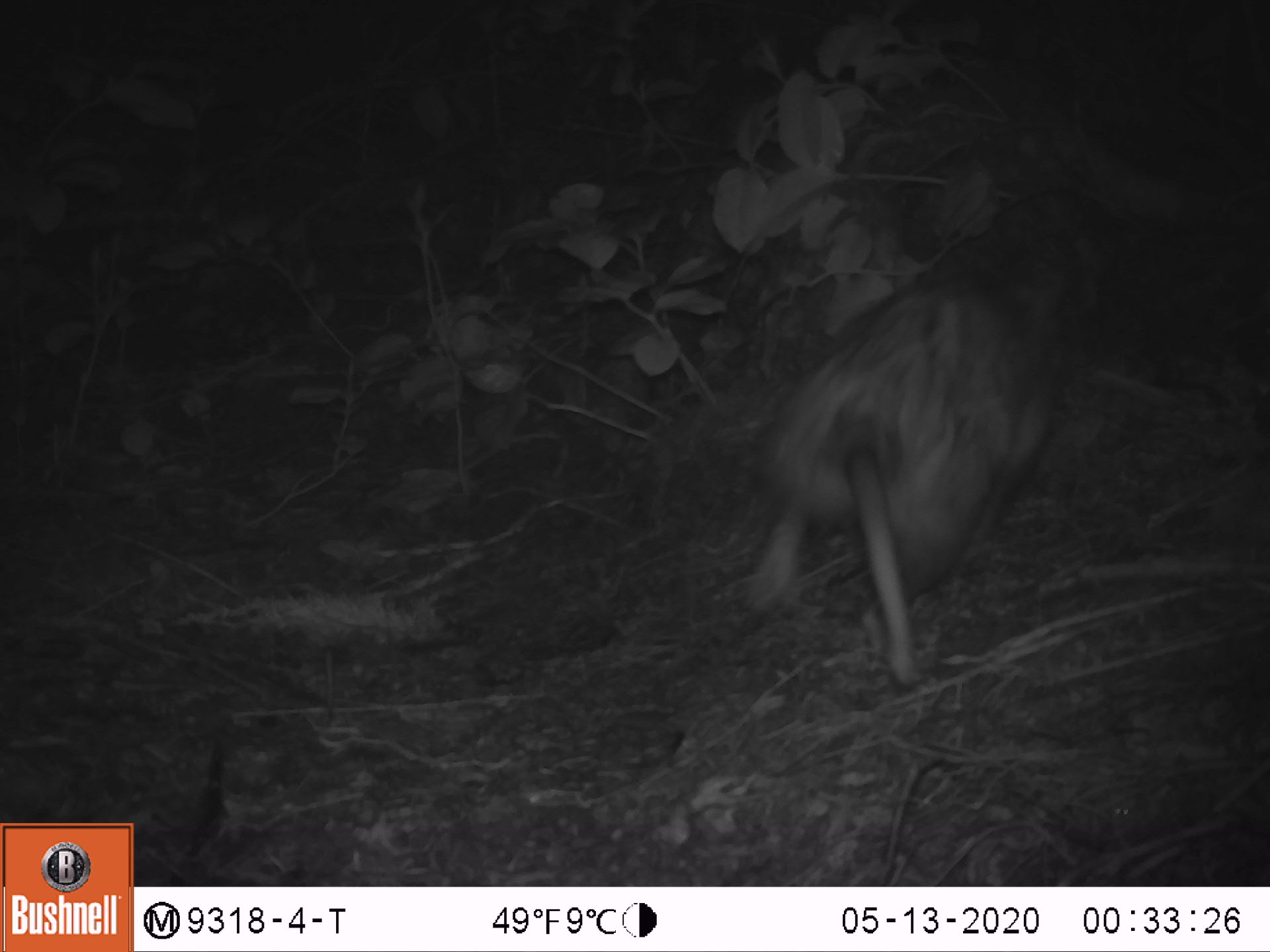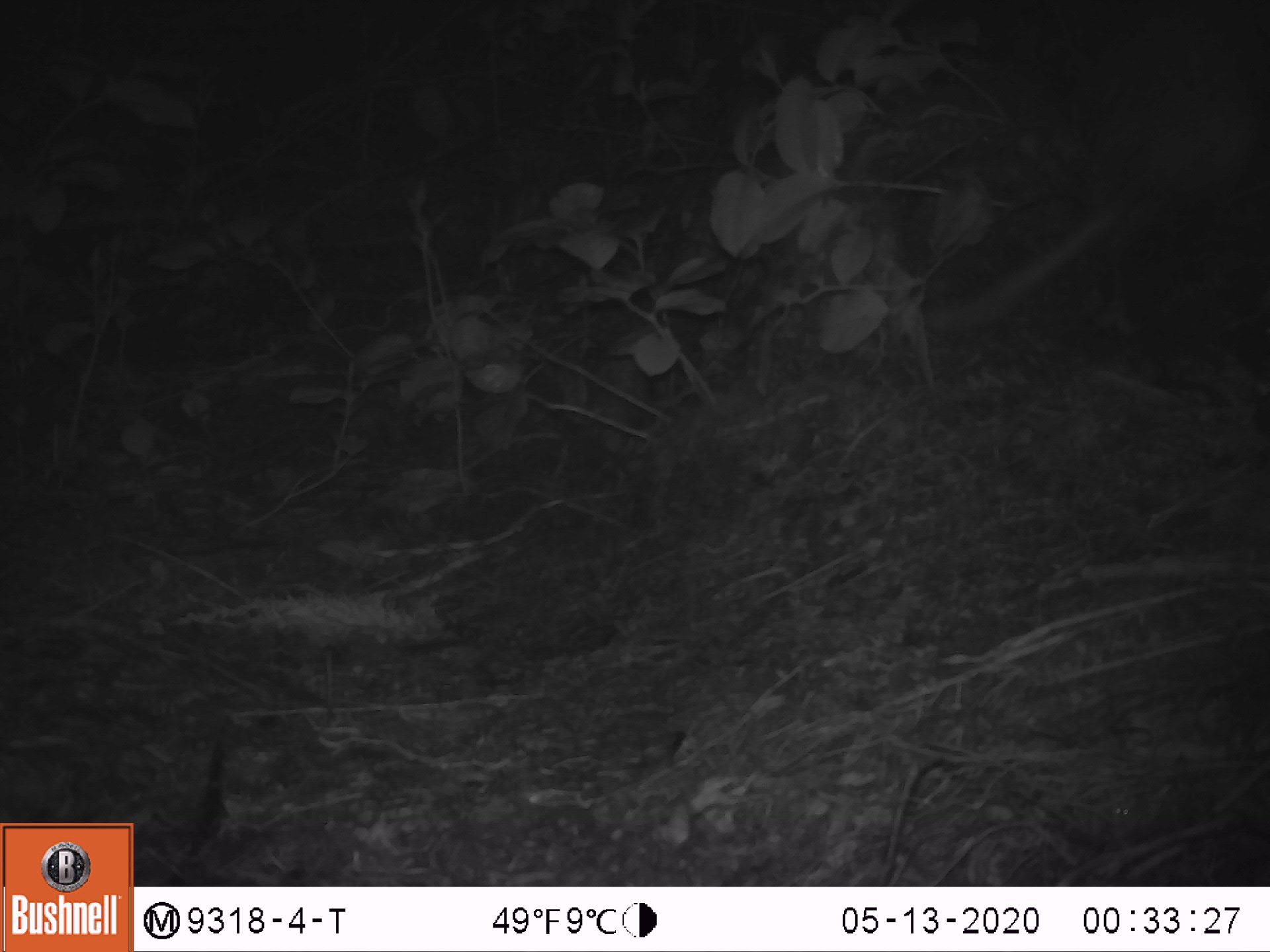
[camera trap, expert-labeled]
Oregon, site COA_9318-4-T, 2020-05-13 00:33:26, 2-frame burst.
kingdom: Animalia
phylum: Chordata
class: Mammalia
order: Didelphimorphia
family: Didelphidae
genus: Didelphis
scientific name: Didelphis virginiana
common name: virginia opossum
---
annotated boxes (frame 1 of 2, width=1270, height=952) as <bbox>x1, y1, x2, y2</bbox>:
virginia opossum: <bbox>729, 122, 1108, 699</bbox>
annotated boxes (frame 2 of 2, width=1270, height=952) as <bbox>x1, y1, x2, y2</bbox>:
virginia opossum: <bbox>935, 1, 1259, 375</bbox>